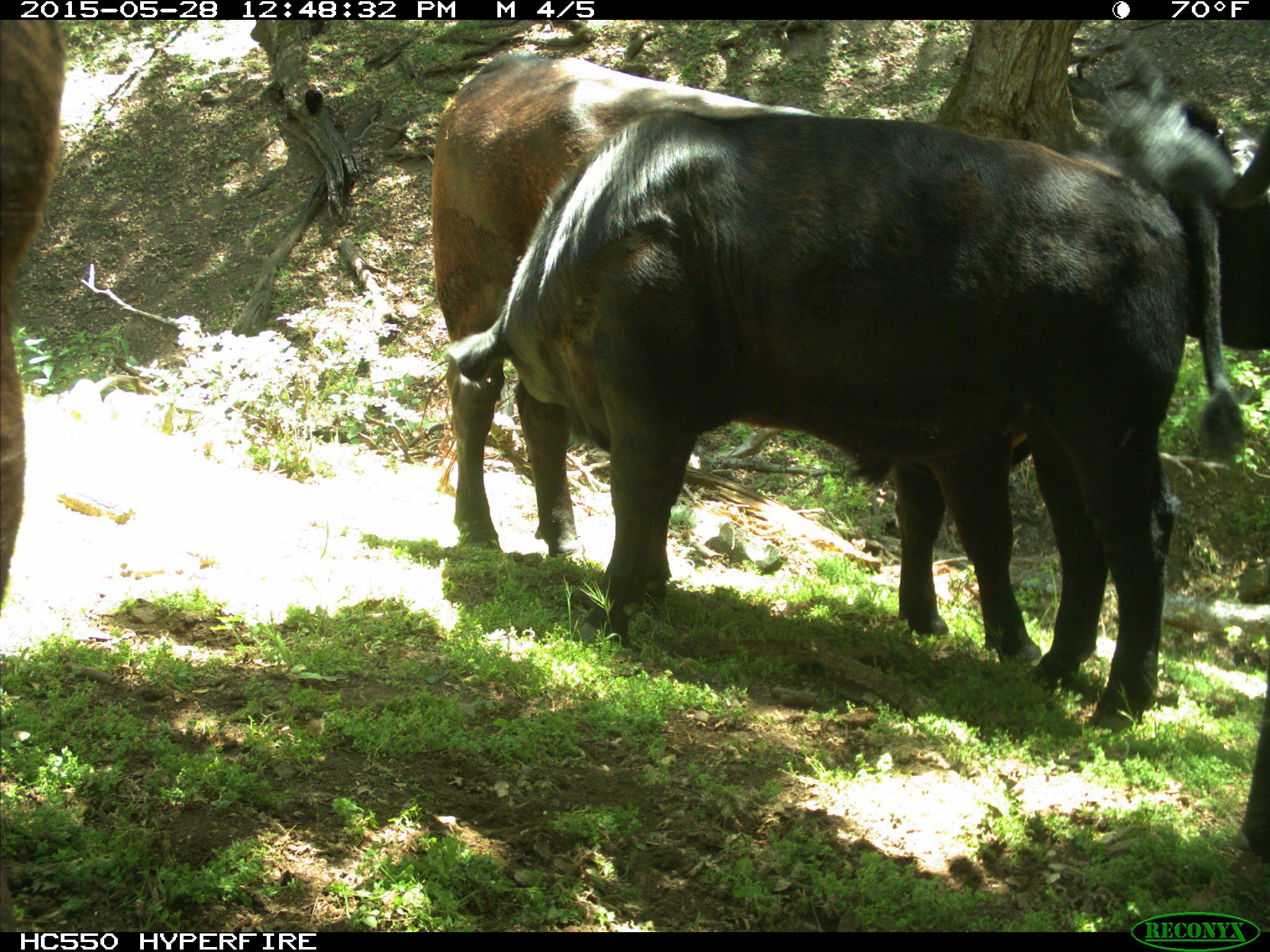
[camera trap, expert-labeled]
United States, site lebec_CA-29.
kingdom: Animalia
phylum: Chordata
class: Mammalia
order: Artiodactyla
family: Bovidae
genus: Bos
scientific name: Bos taurus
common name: domestic cow